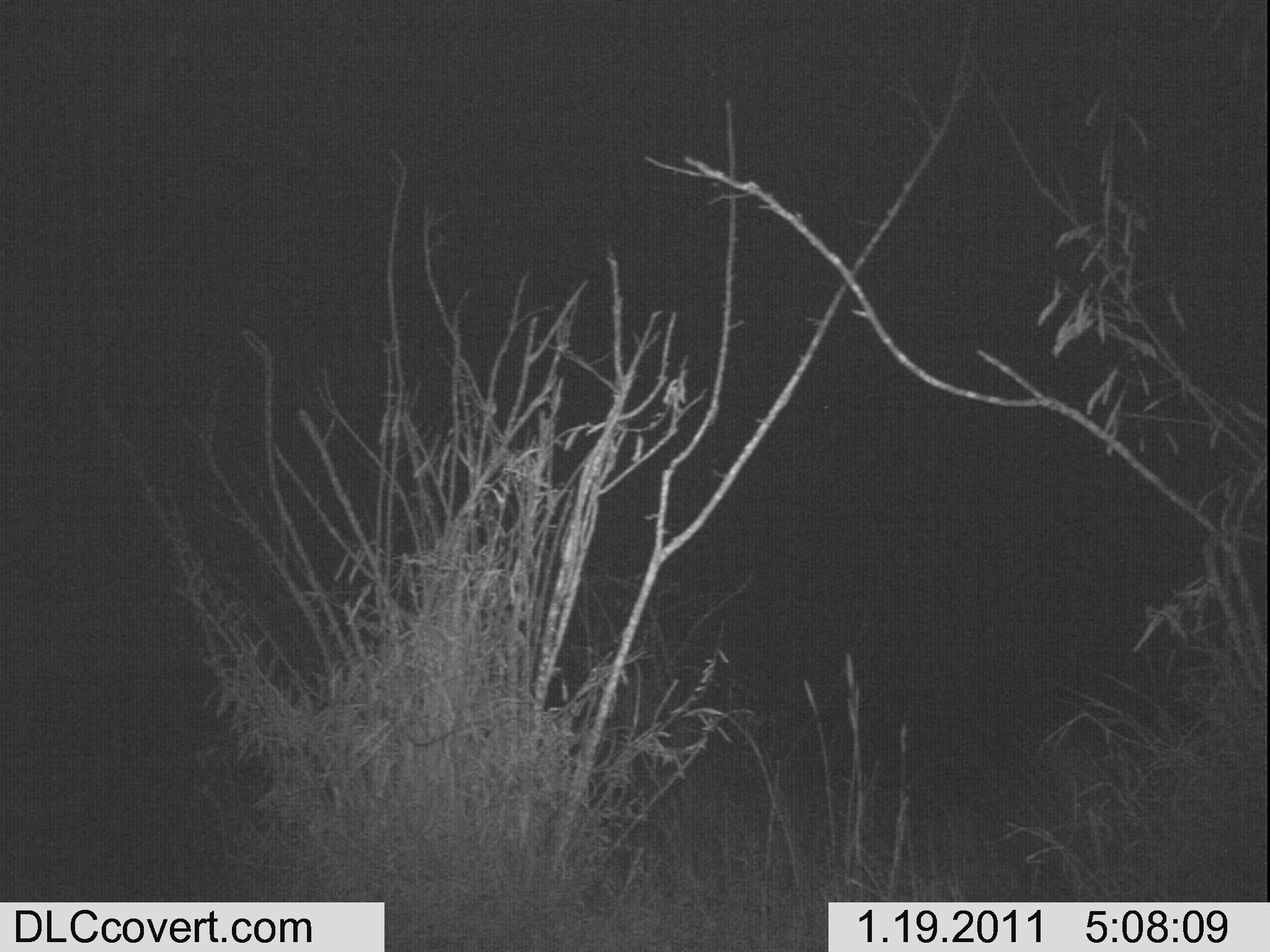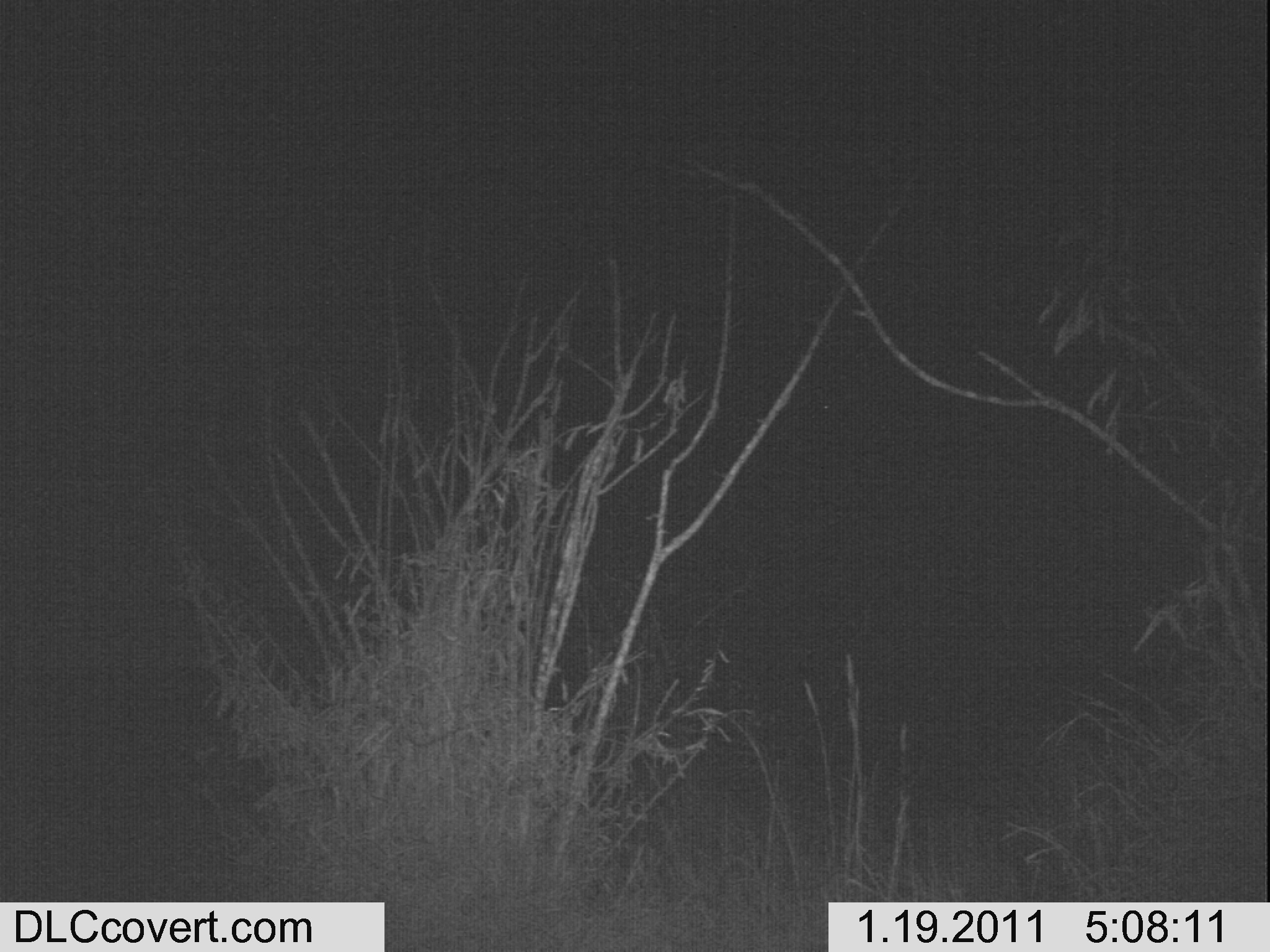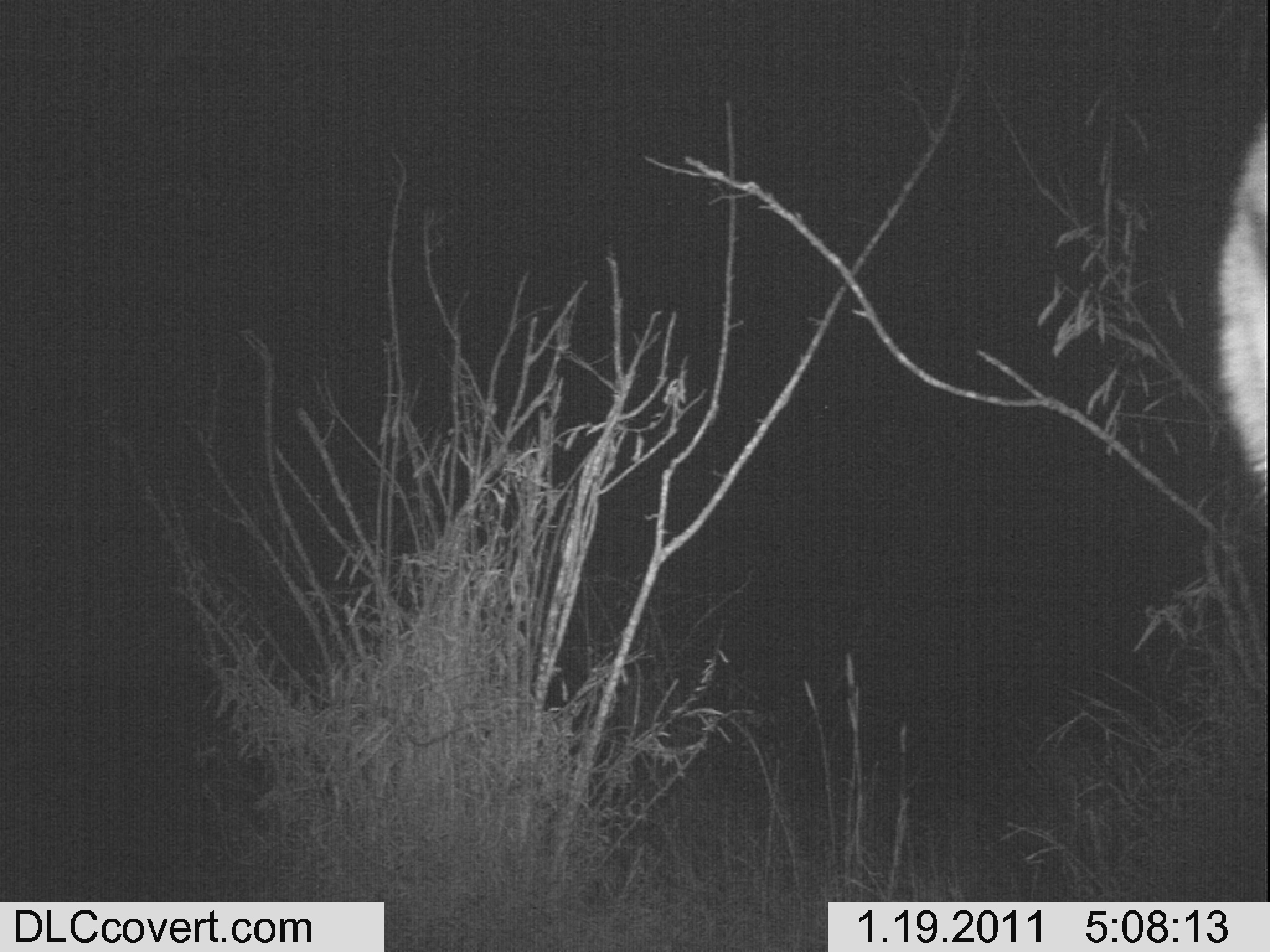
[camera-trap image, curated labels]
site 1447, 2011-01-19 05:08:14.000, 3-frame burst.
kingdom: Animalia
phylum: Chordata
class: Mammalia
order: Artiodactyla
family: Bovidae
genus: Aepyceros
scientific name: Aepyceros melampus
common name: impala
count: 1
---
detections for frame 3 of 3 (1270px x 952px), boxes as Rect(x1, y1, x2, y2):
aepyceros melampus: Rect(1212, 102, 1269, 497)